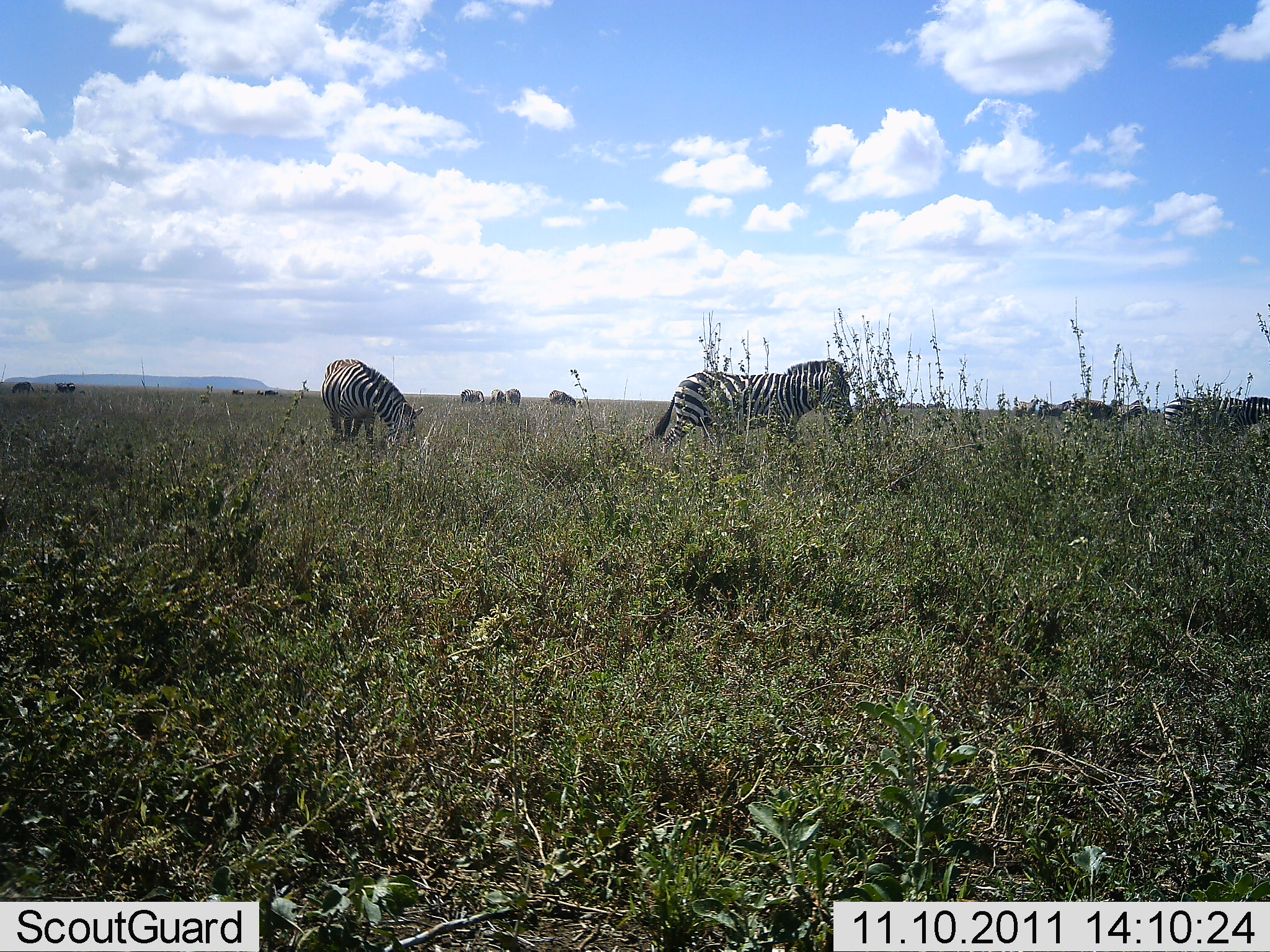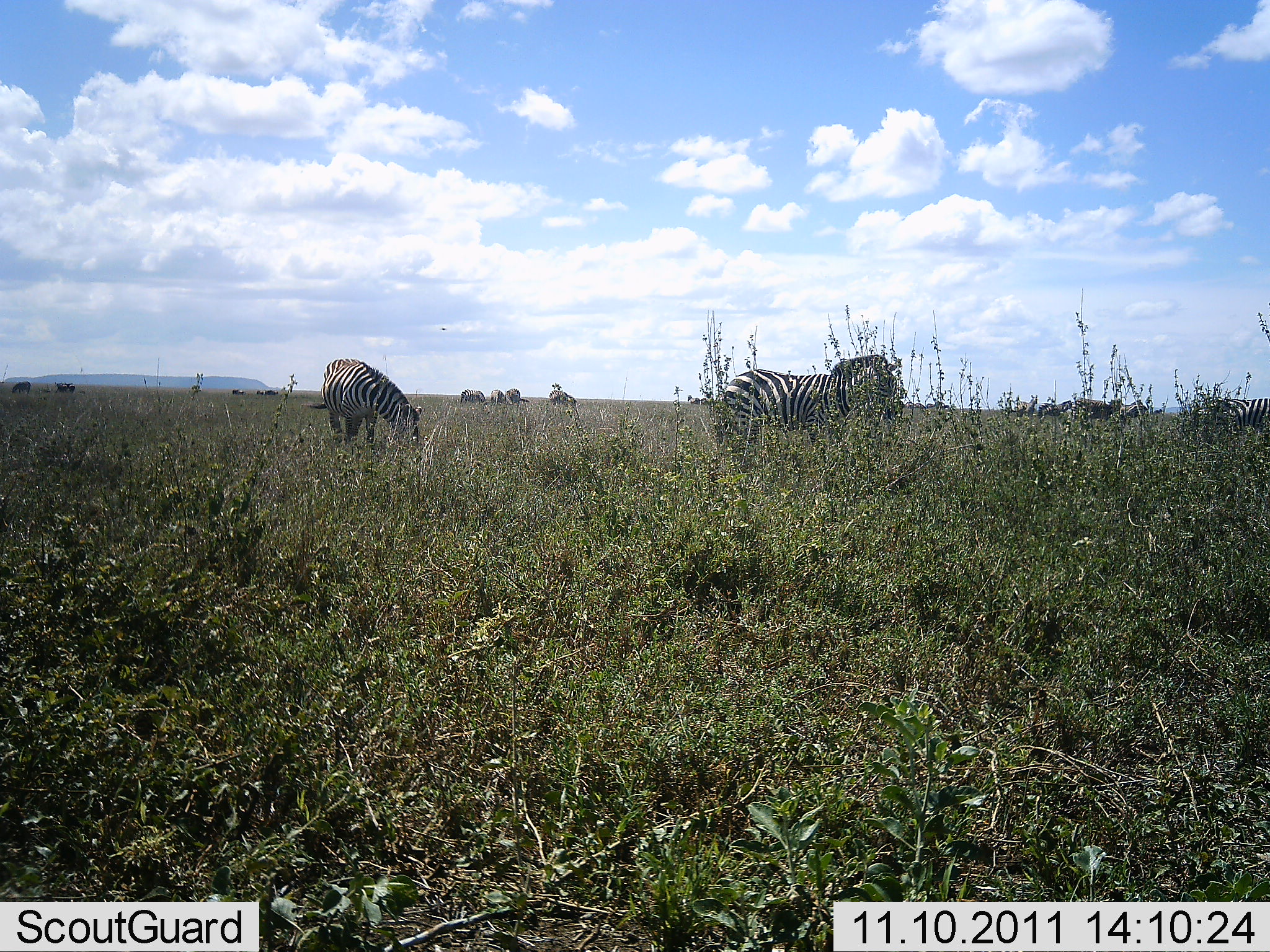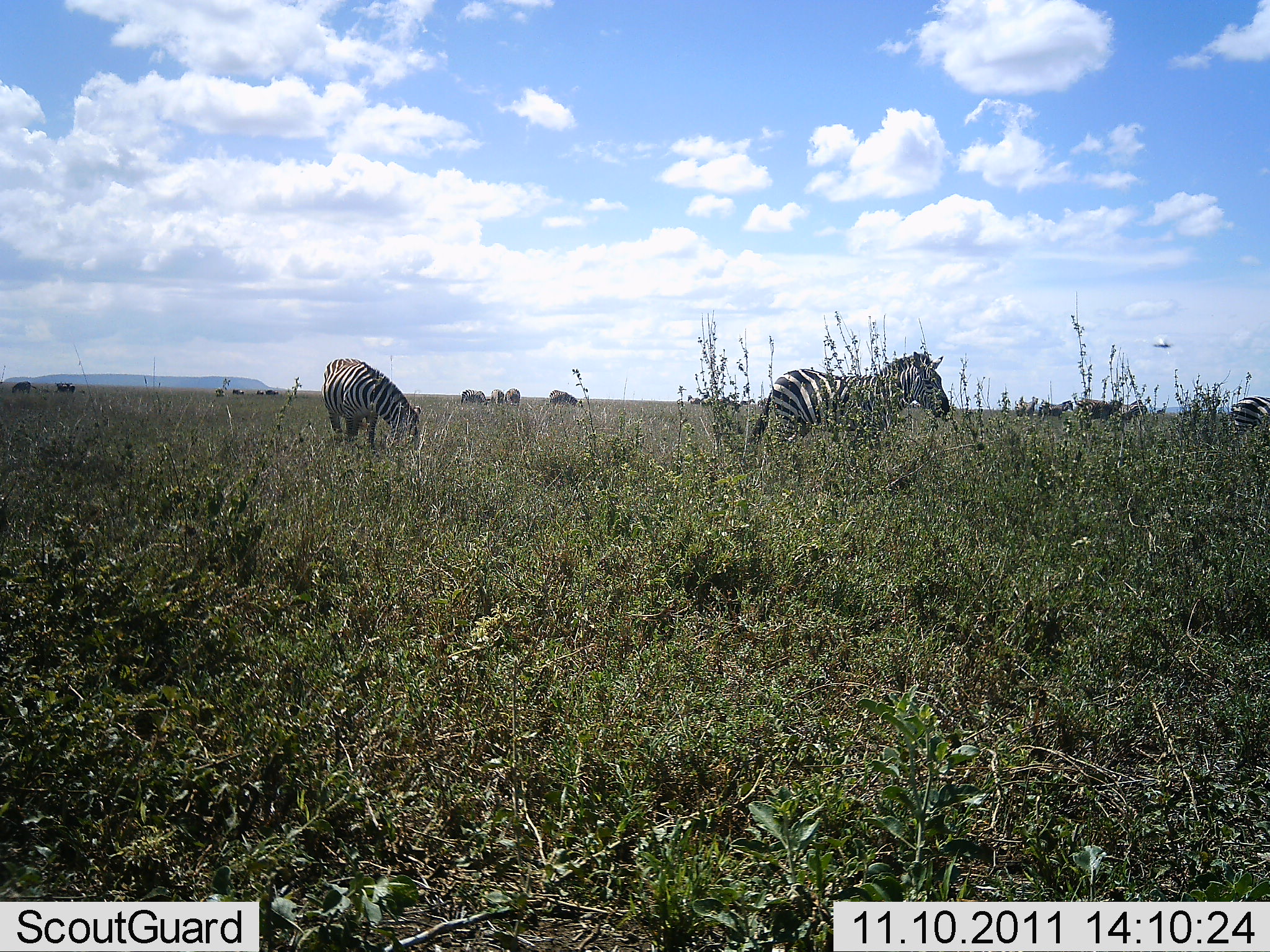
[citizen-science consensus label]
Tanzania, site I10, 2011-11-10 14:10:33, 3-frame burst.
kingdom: Animalia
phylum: Chordata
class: Mammalia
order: Perissodactyla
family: Equidae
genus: Equus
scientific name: Equus quagga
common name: plains zebra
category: zebra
Zebra (plains zebra) (Equus quagga), count 10. Behavior (volunteer vote fractions): standing 44%, resting 12%, moving 38%, interacting 6%. Young present (vote fraction): 0%. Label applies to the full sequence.